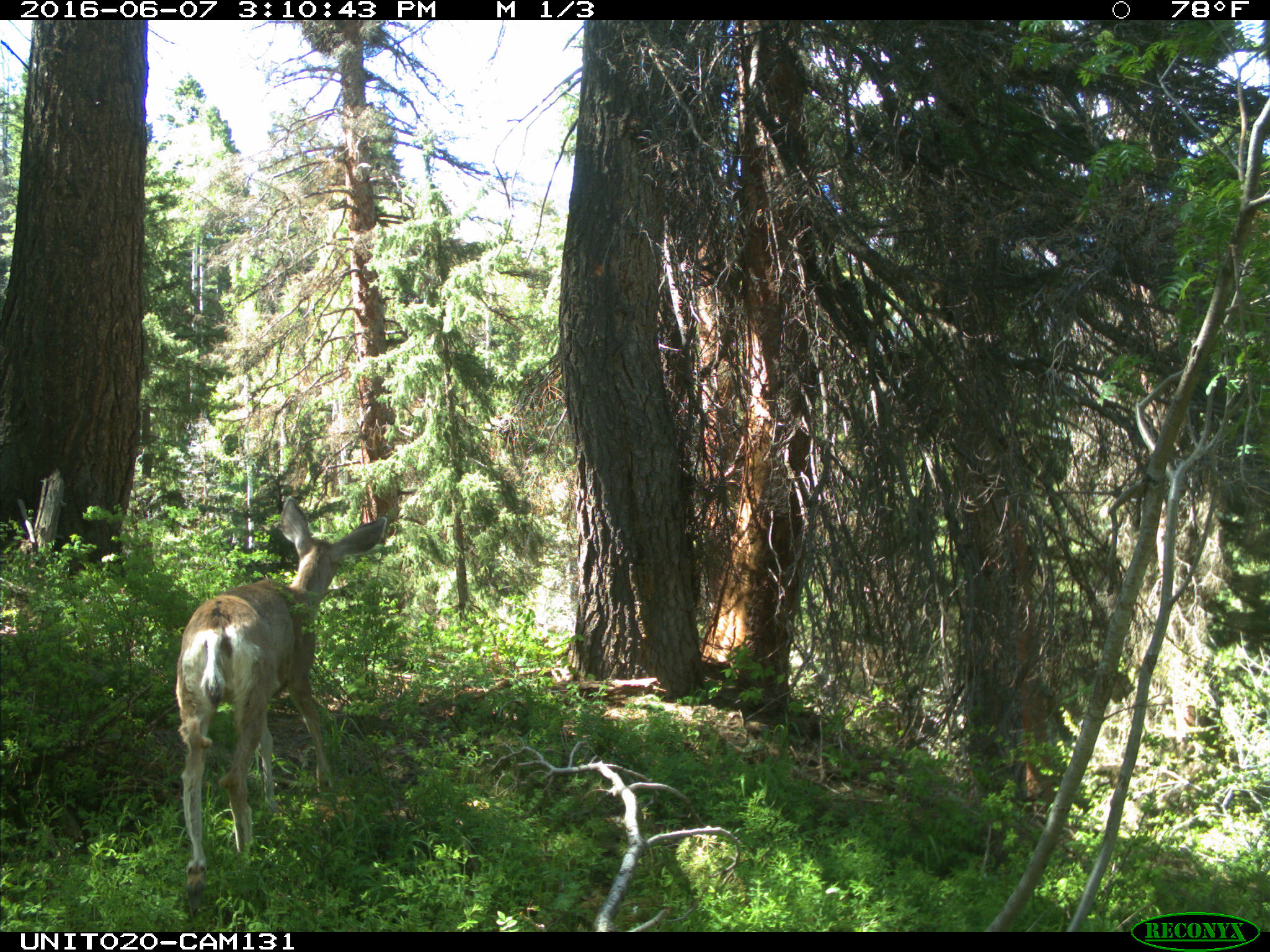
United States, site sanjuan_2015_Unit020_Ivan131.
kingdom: Animalia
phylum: Chordata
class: Mammalia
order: Artiodactyla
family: Cervidae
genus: Odocoileus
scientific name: Odocoileus hemionus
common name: mule deer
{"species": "Odocoileus hemionus (mule deer)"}